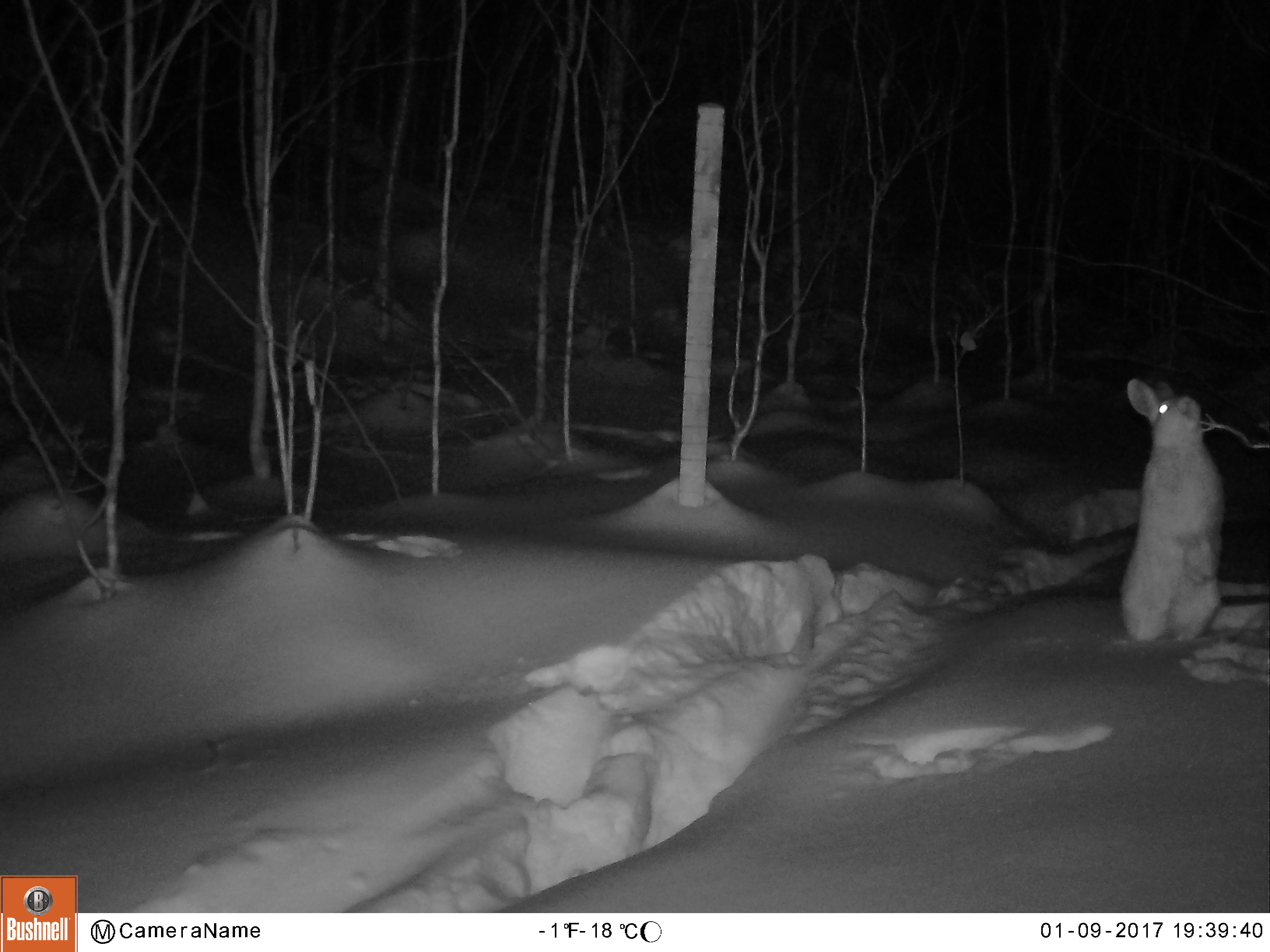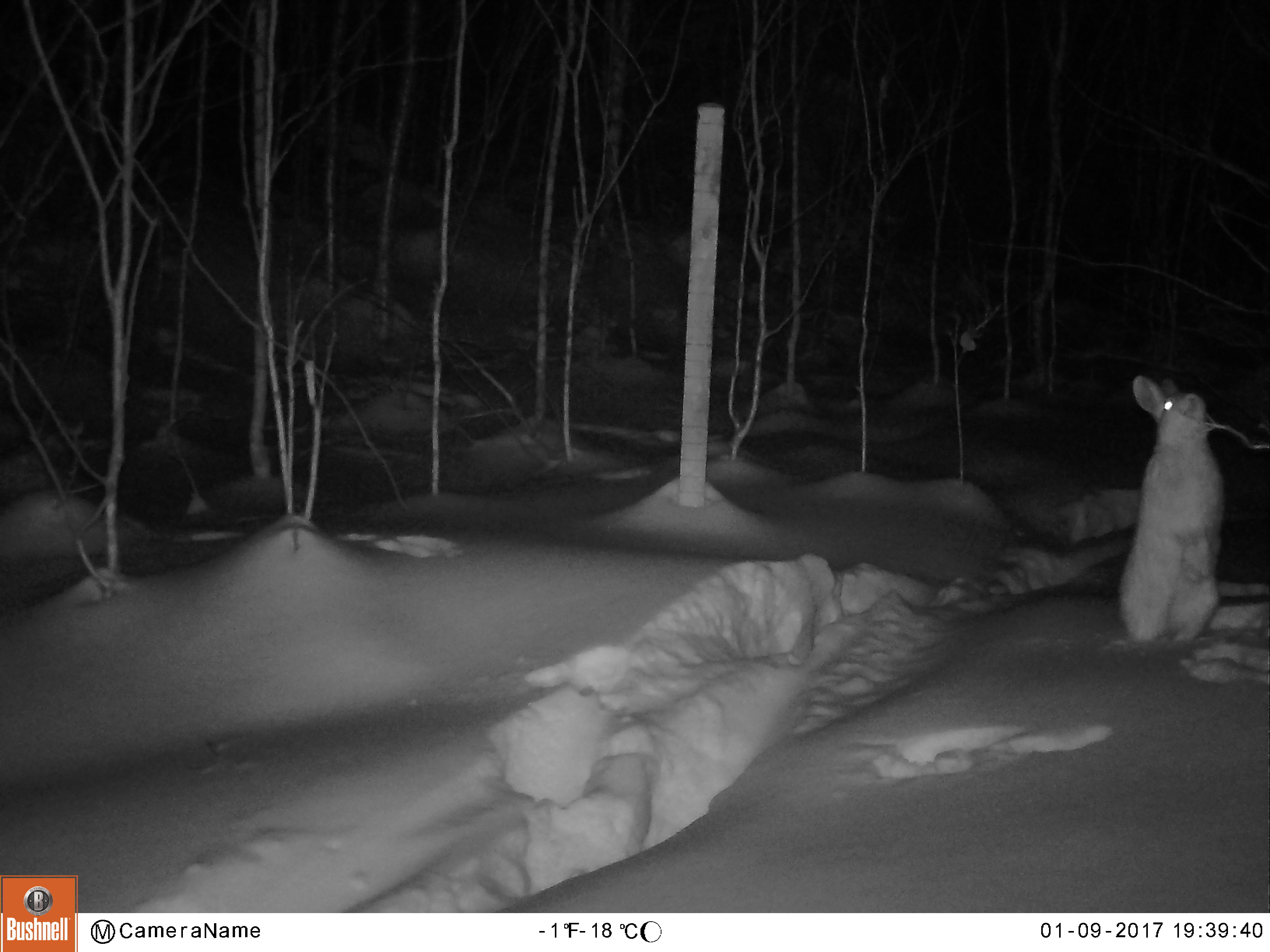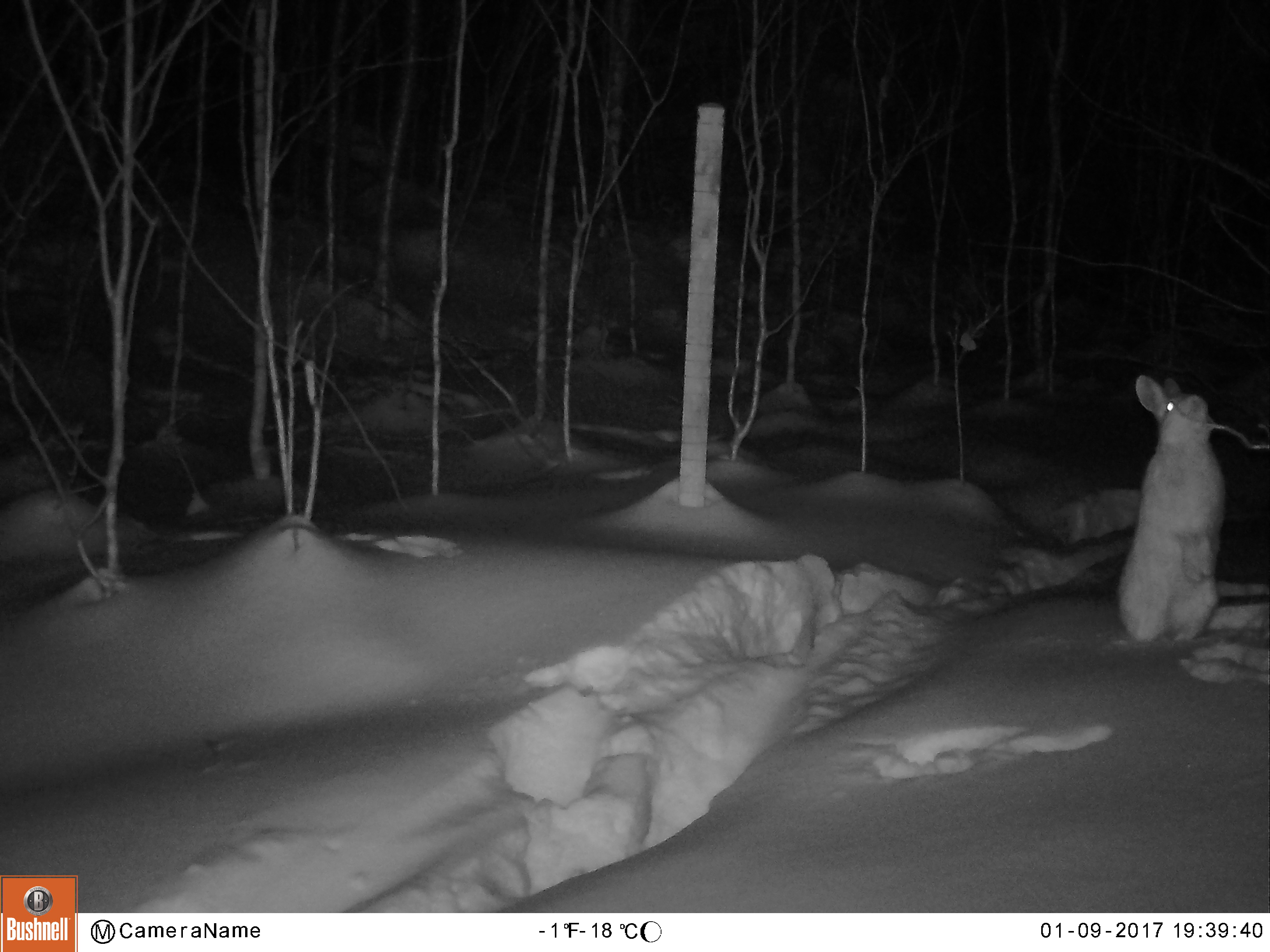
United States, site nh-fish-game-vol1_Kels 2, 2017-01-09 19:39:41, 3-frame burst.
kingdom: Animalia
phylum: Chordata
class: Mammalia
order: Lagomorpha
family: Leporidae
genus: Lepus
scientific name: Lepus americanus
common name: snowshoe hare